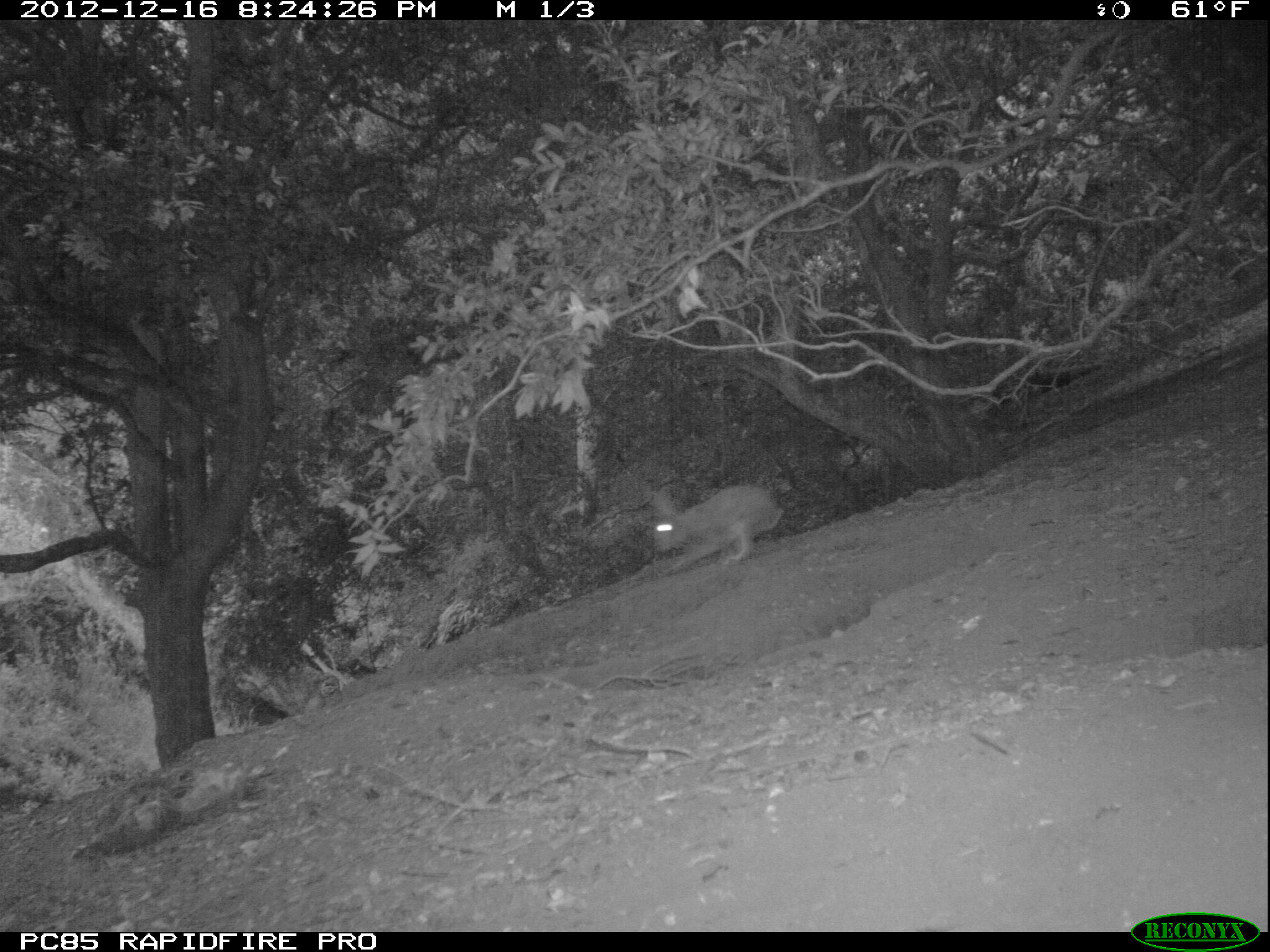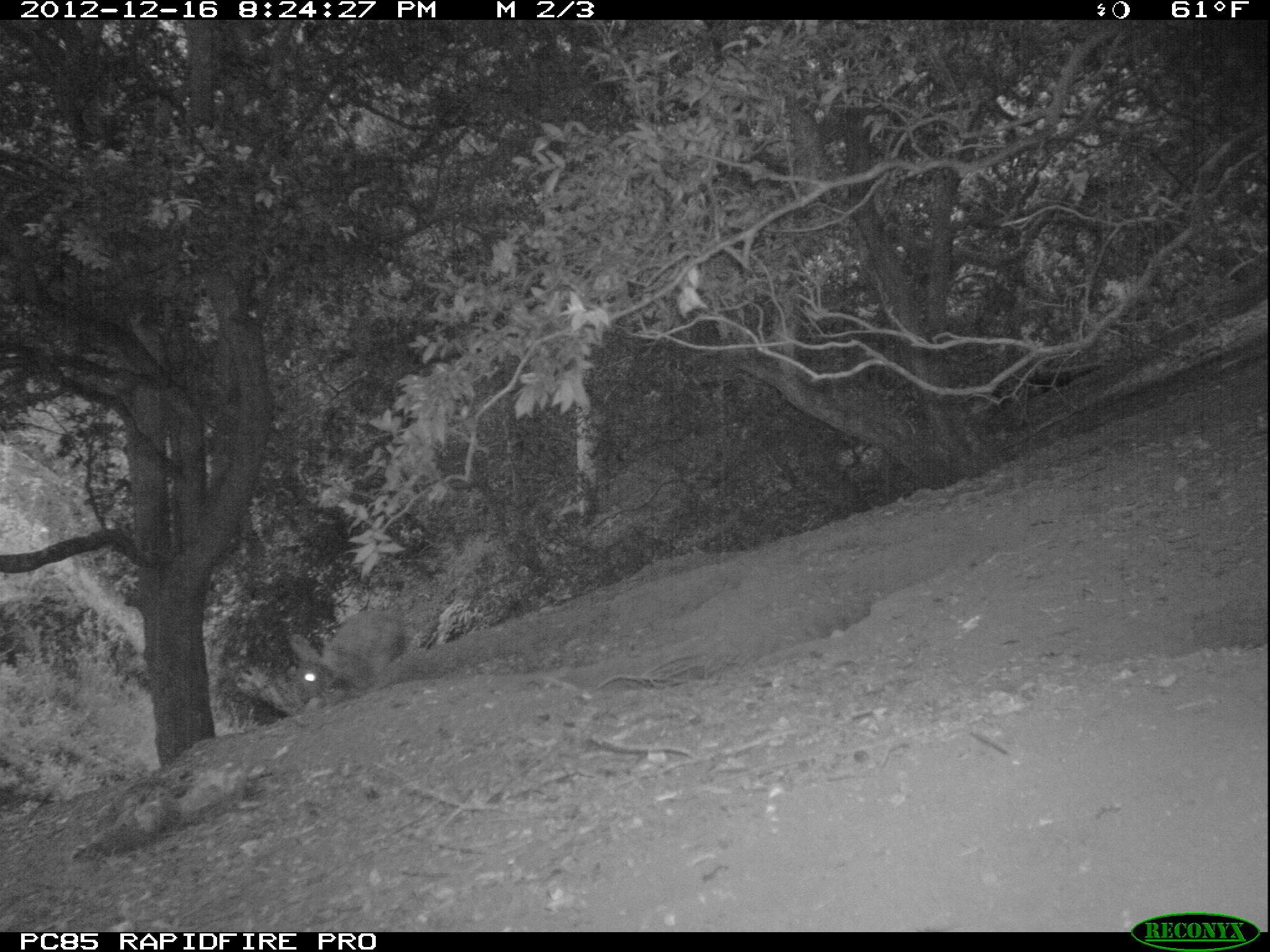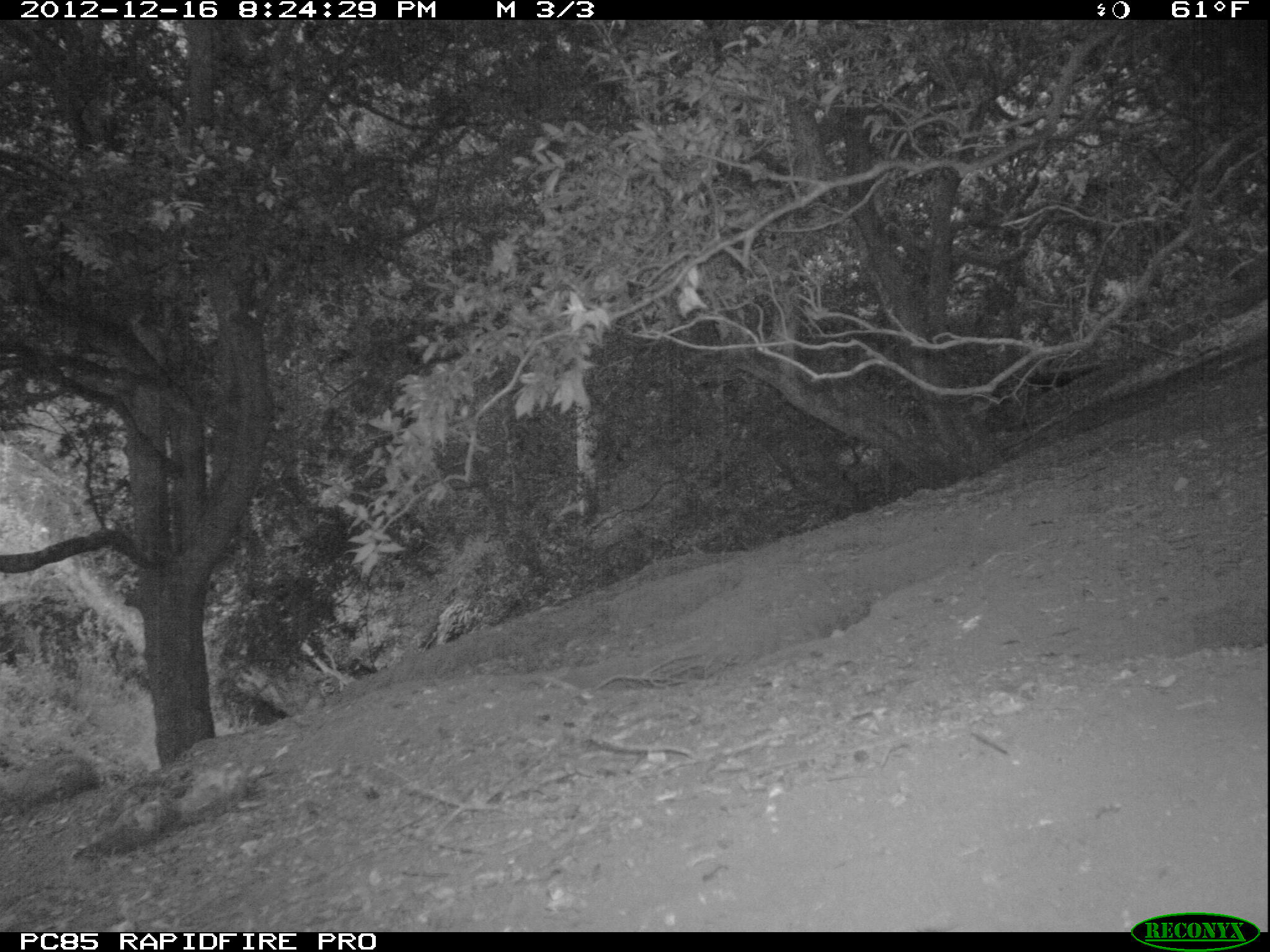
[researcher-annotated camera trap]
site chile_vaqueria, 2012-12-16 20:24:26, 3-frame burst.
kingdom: Animalia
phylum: Chordata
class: Mammalia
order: Lagomorpha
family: Leporidae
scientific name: Leporidae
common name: rabbits and hares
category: rabbit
Rabbit (rabbits and hares) (Leporidae).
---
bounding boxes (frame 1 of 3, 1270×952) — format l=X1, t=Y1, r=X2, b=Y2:
rabbit: l=642, t=483, r=784, b=571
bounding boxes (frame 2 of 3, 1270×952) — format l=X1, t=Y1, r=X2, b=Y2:
rabbit: l=289, t=610, r=406, b=706